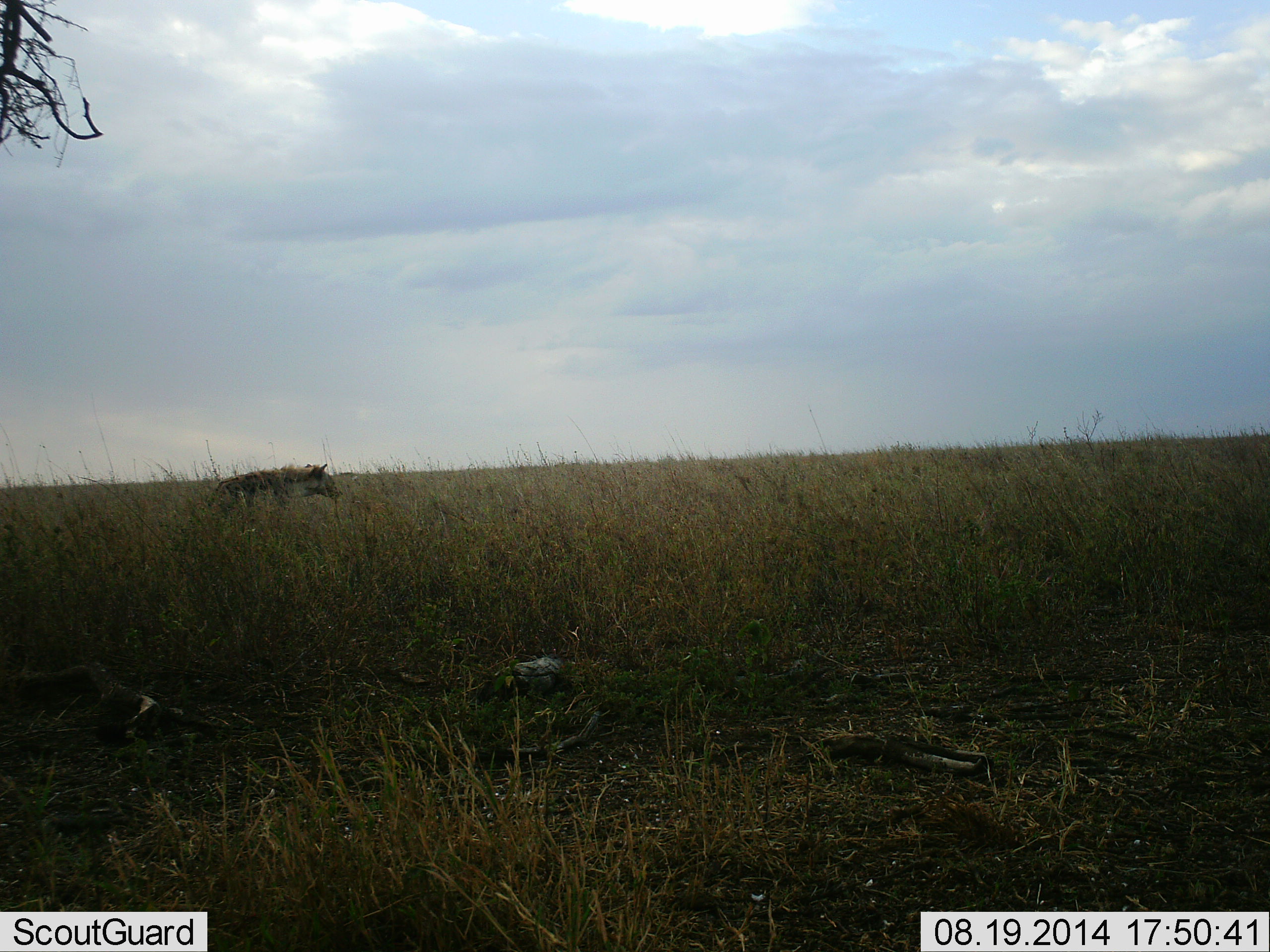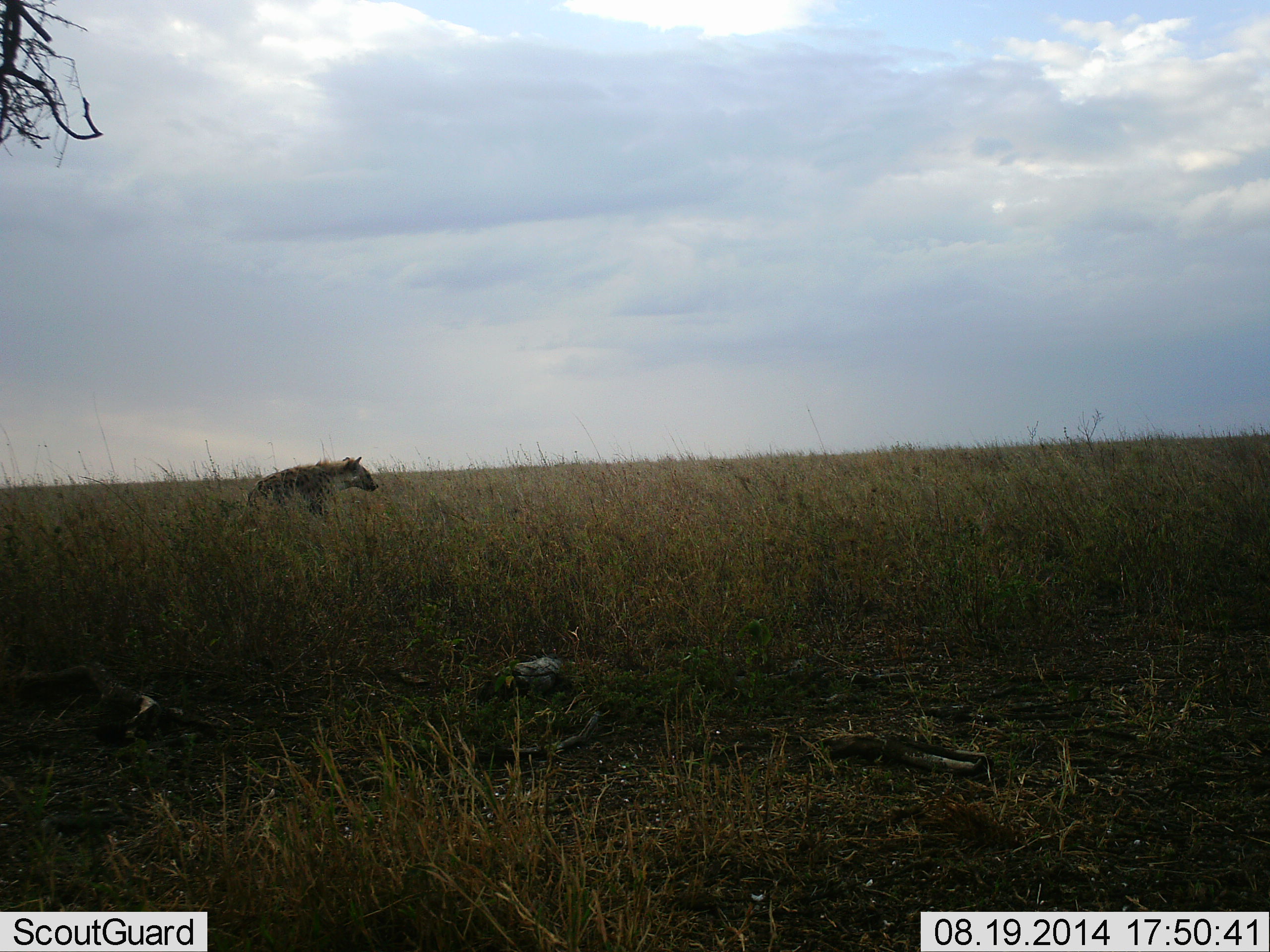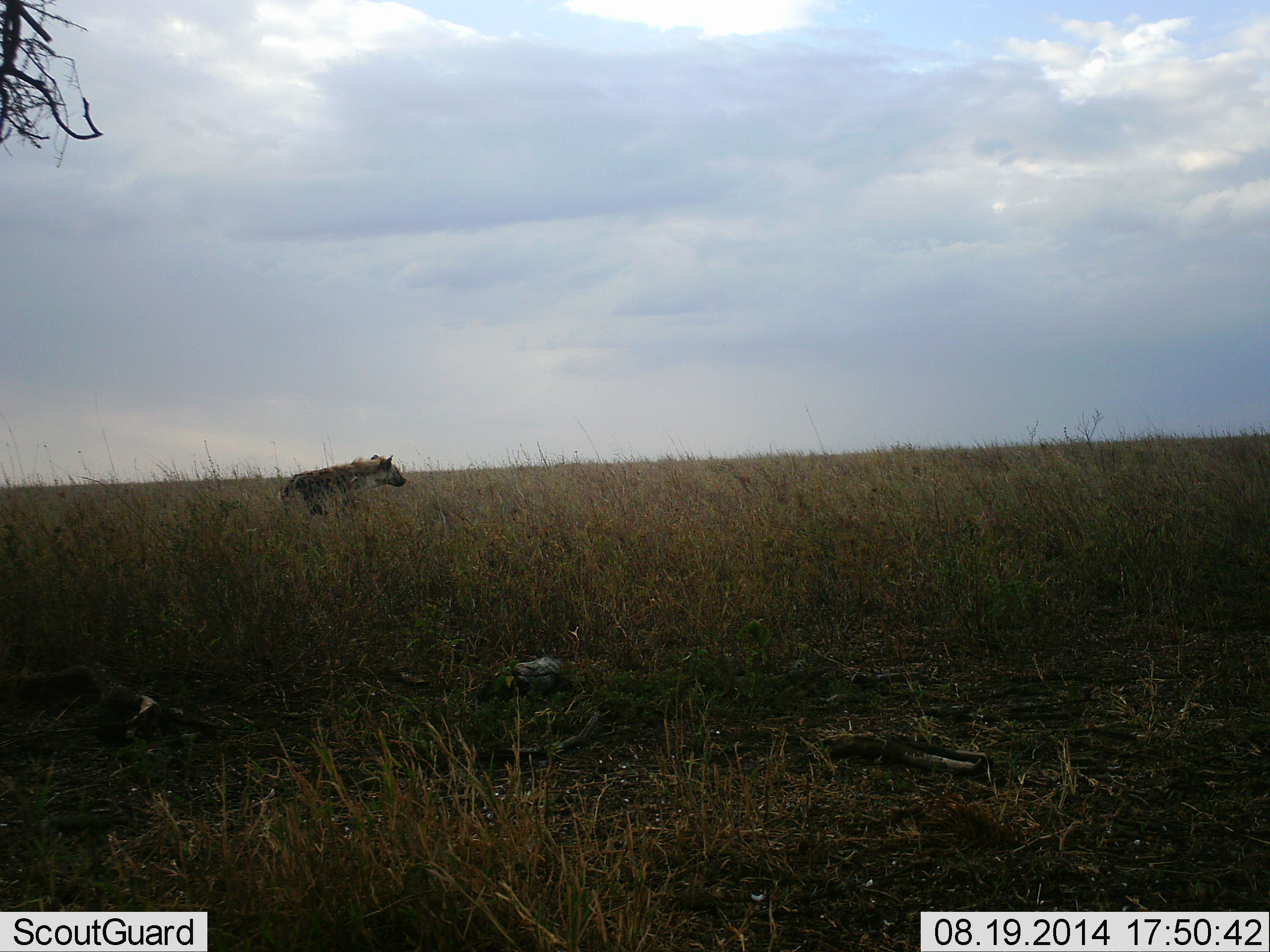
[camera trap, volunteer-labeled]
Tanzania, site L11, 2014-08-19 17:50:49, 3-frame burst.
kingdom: Animalia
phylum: Chordata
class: Mammalia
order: Carnivora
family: Hyaenidae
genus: Crocuta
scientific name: Crocuta crocuta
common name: spotted hyena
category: hyenaspotted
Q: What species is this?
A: Hyenaspotted (spotted hyena) (Crocuta crocuta).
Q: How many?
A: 1.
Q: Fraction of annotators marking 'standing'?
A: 0%.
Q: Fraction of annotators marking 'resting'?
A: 0%.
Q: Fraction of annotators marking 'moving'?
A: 100%.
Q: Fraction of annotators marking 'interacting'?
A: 0%.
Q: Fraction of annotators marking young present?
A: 0%.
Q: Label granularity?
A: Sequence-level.